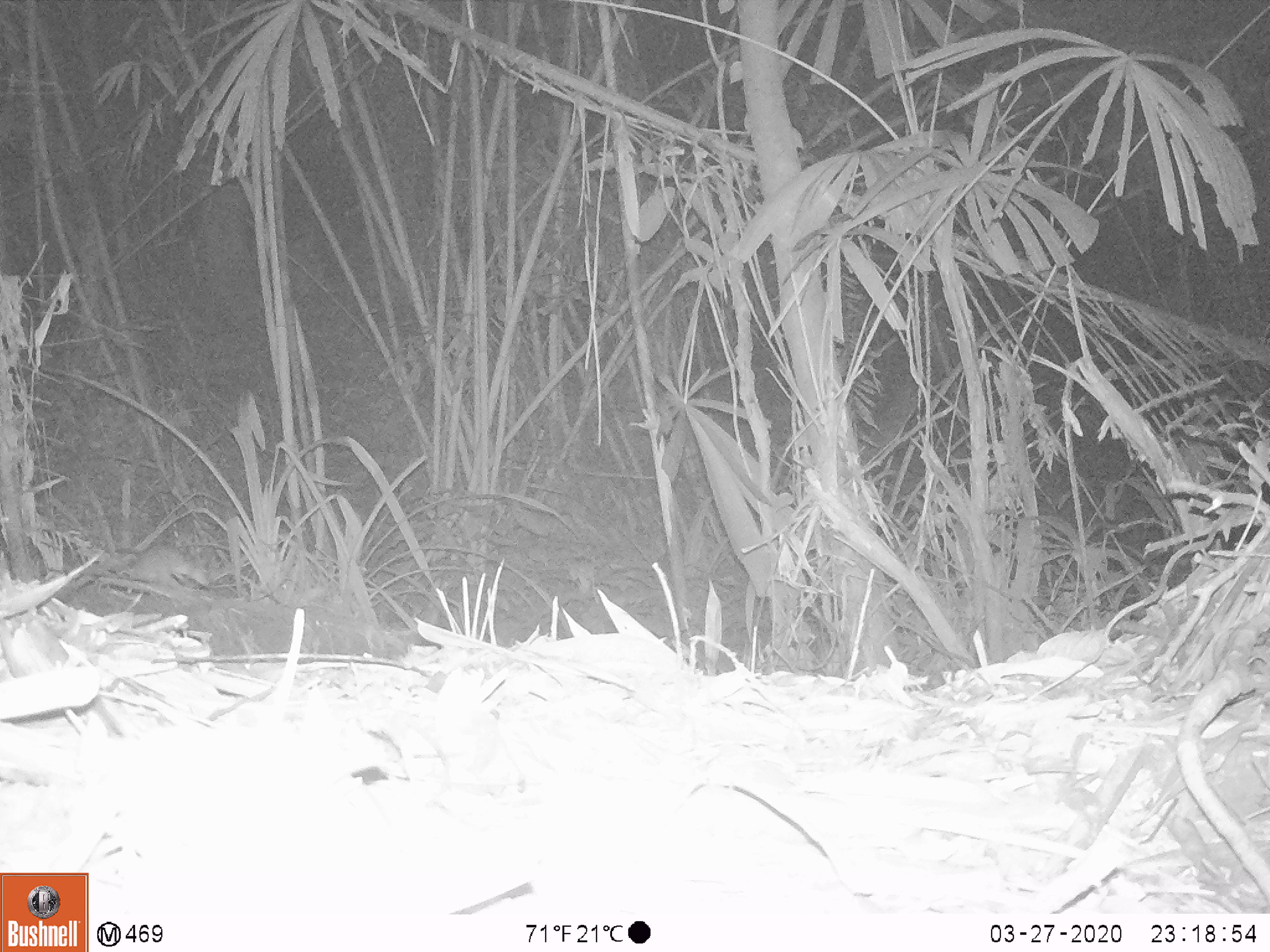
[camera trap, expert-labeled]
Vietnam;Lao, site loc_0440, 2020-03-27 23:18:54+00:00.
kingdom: Animalia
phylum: Chordata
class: Mammalia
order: Rodentia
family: Muridae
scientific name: Muridae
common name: old-world mice and rats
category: unidentified murid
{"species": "unidentified murid (old-world mice and rats) (Muridae)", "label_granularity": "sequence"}